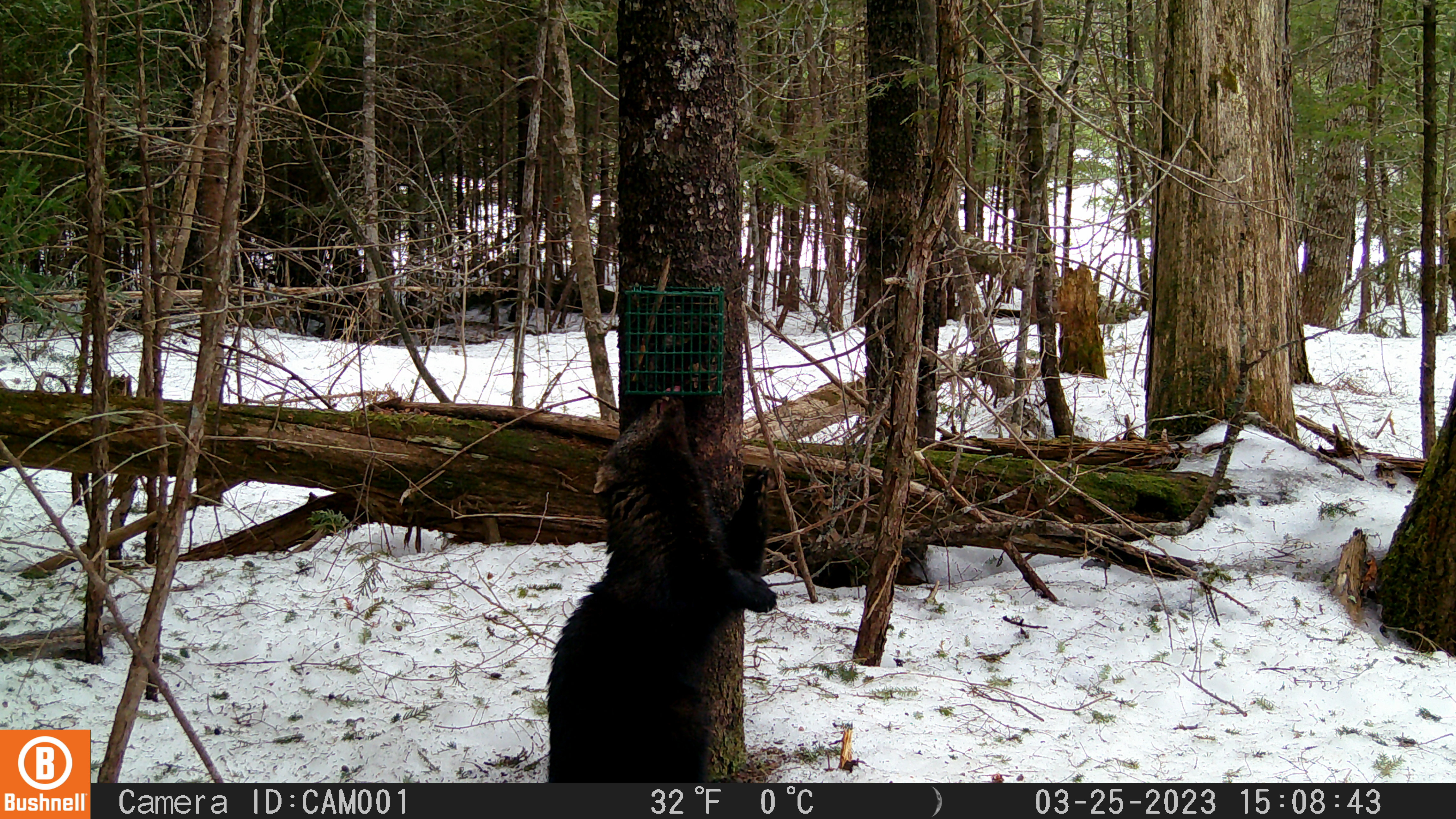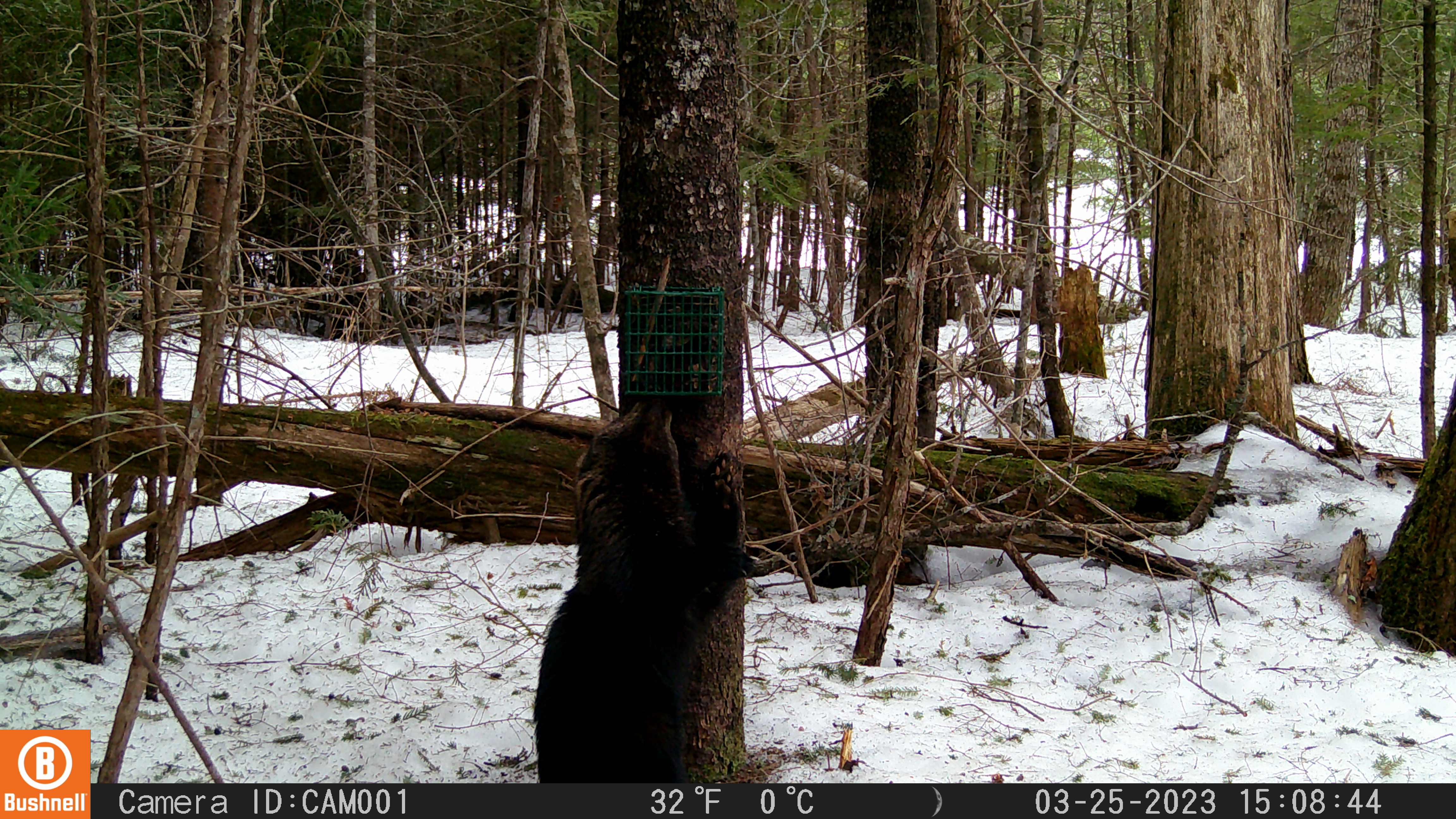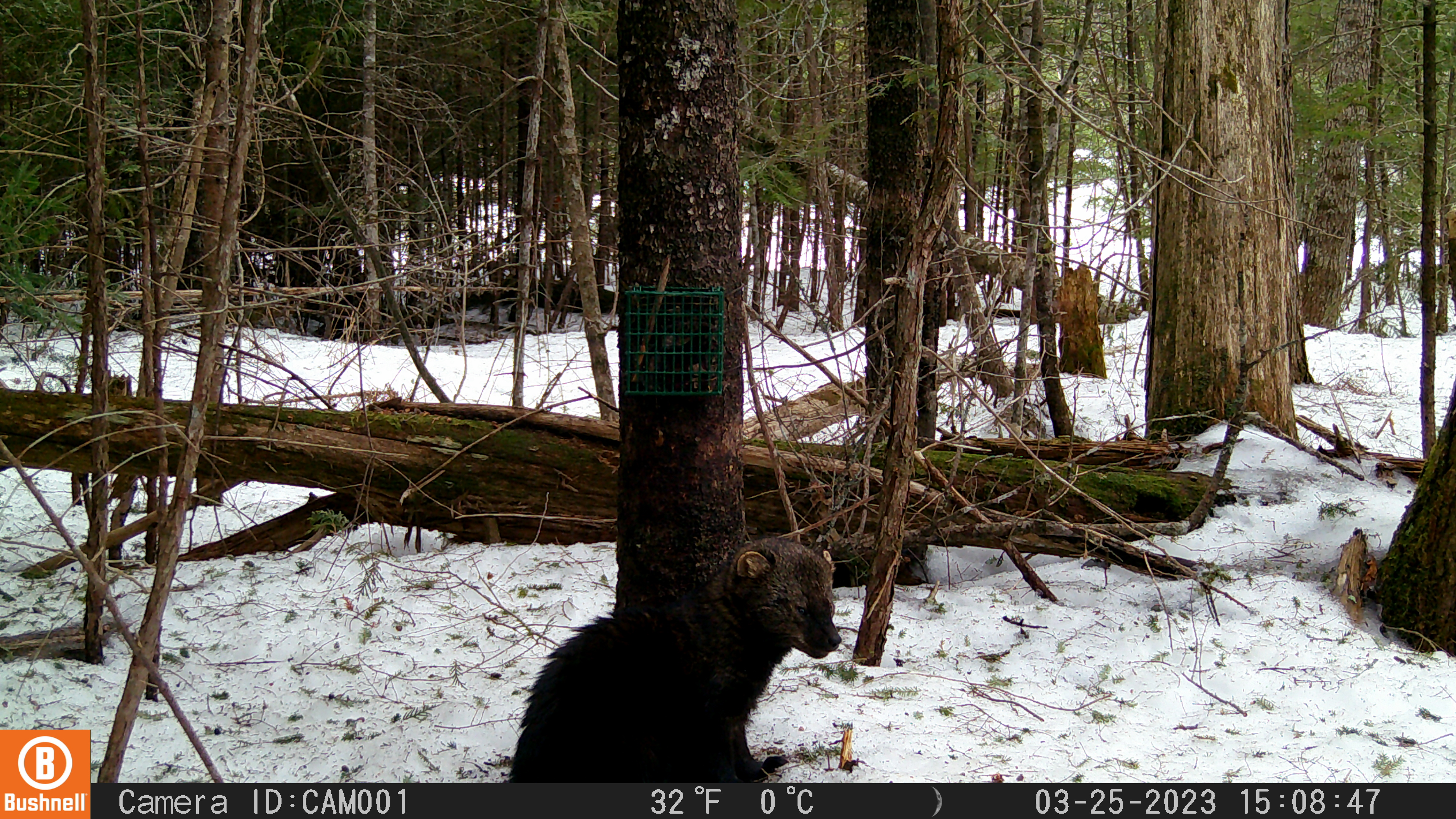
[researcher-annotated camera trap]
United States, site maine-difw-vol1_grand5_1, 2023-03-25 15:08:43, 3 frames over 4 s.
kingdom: Animalia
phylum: Chordata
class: Mammalia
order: Carnivora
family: Mustelidae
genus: Pekania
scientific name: Pekania pennanti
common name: fisher